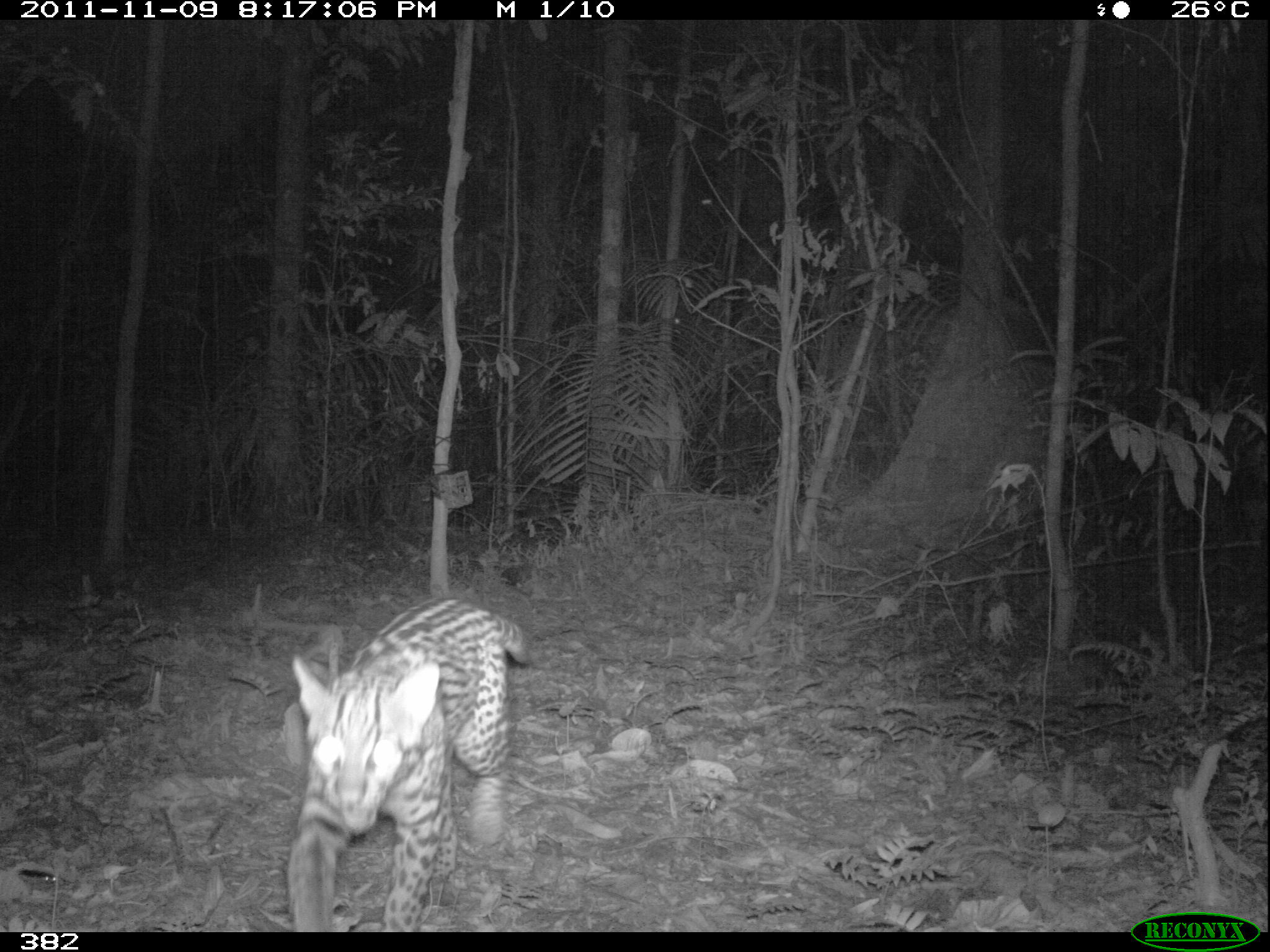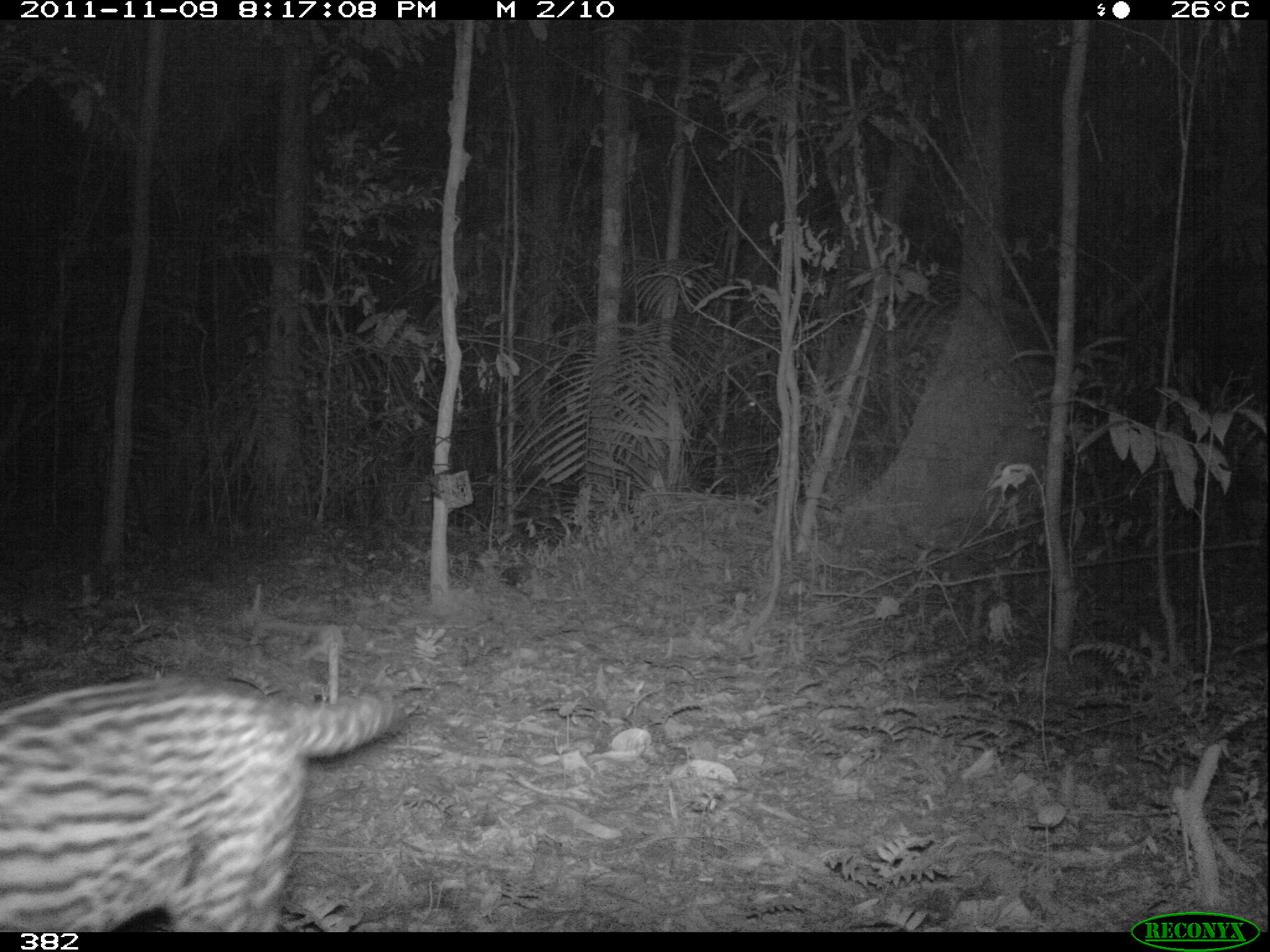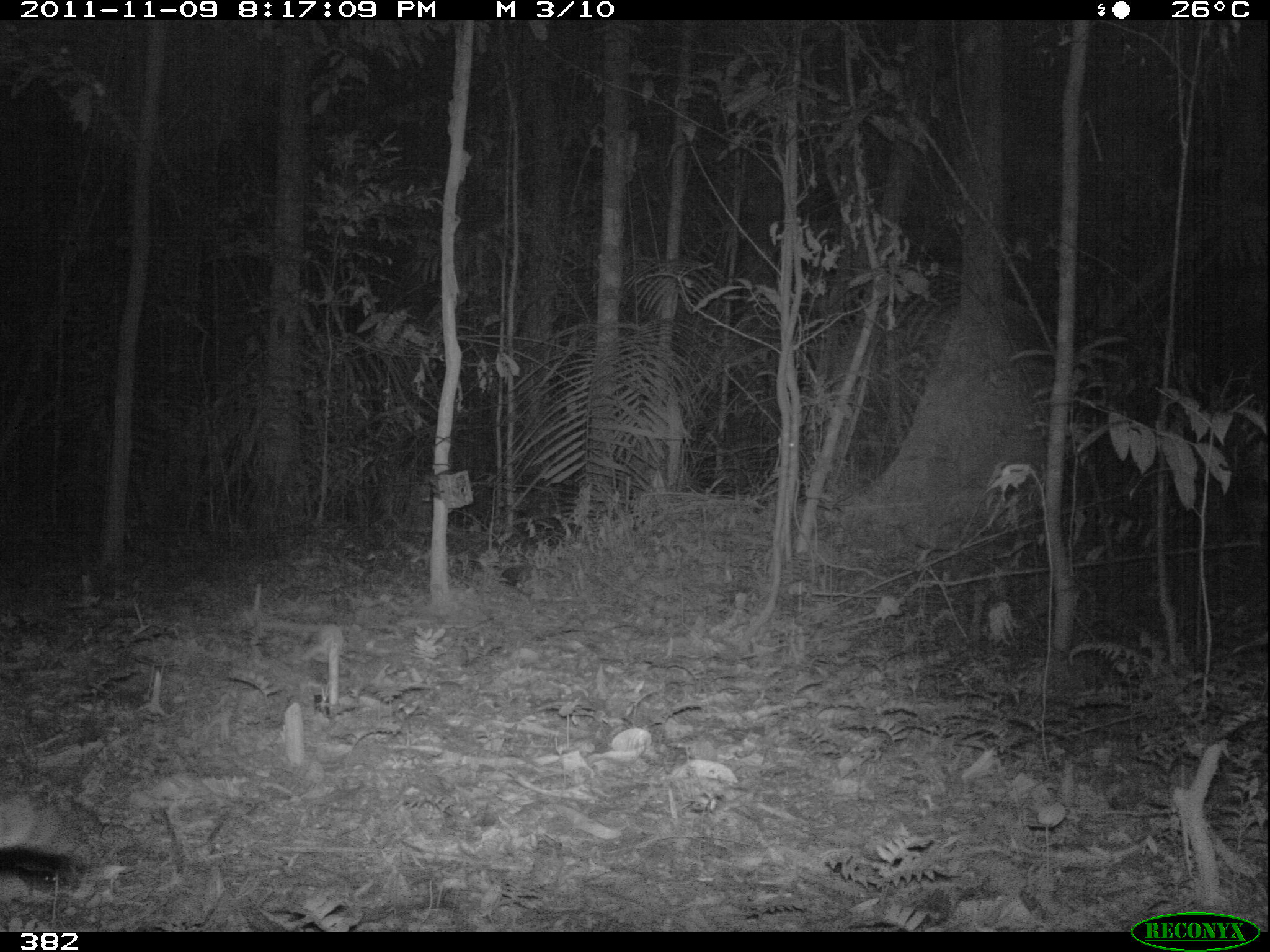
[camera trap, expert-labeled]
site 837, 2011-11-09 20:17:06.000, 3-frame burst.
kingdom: Animalia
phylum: Chordata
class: Mammalia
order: Carnivora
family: Felidae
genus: Leopardus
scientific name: Leopardus pardalis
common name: ocelot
Leopardus pardalis (ocelot).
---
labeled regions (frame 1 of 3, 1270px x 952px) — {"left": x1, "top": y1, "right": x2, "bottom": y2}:
leopardus pardalis: {"left": 282, "top": 593, "right": 530, "bottom": 932}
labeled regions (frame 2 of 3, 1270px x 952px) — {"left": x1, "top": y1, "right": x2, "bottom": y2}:
leopardus pardalis: {"left": 0, "top": 671, "right": 399, "bottom": 930}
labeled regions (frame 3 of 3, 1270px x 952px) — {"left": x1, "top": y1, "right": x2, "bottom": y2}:
leopardus pardalis: {"left": 1, "top": 788, "right": 96, "bottom": 903}